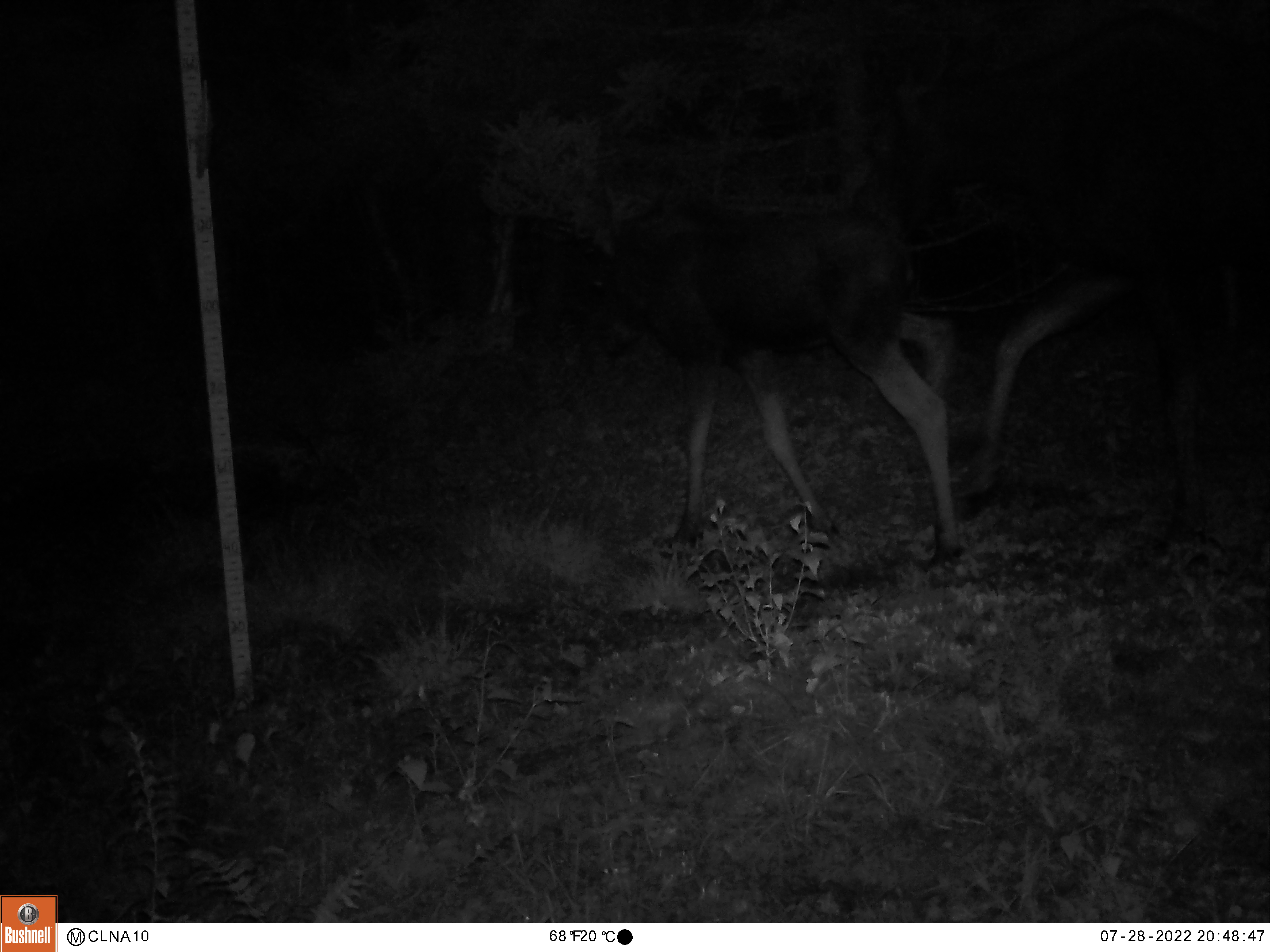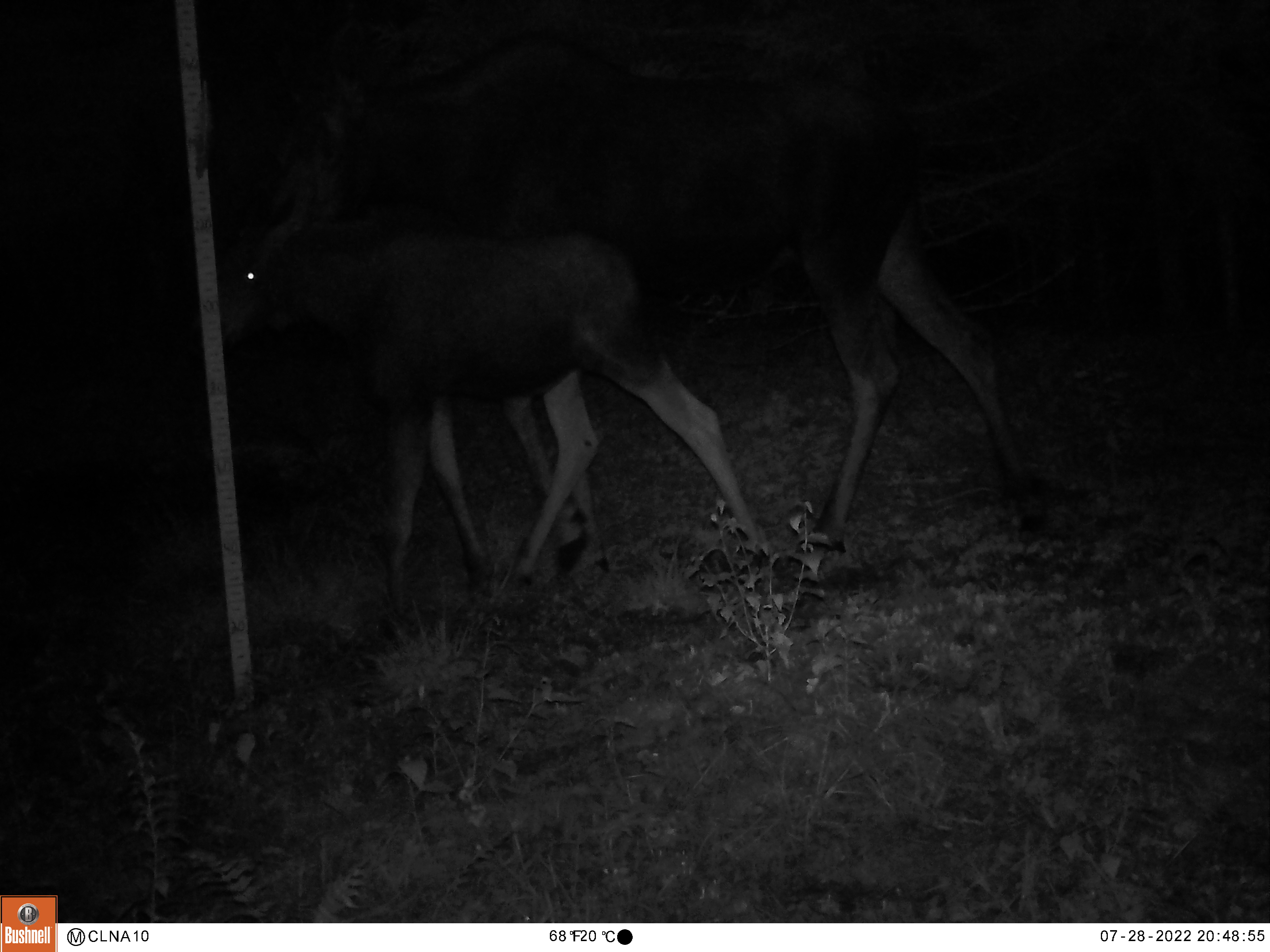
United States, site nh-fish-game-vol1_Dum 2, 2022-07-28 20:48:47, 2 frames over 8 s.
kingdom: Animalia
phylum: Chordata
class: Mammalia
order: Artiodactyla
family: Cervidae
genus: Alces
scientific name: Alces alces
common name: moose